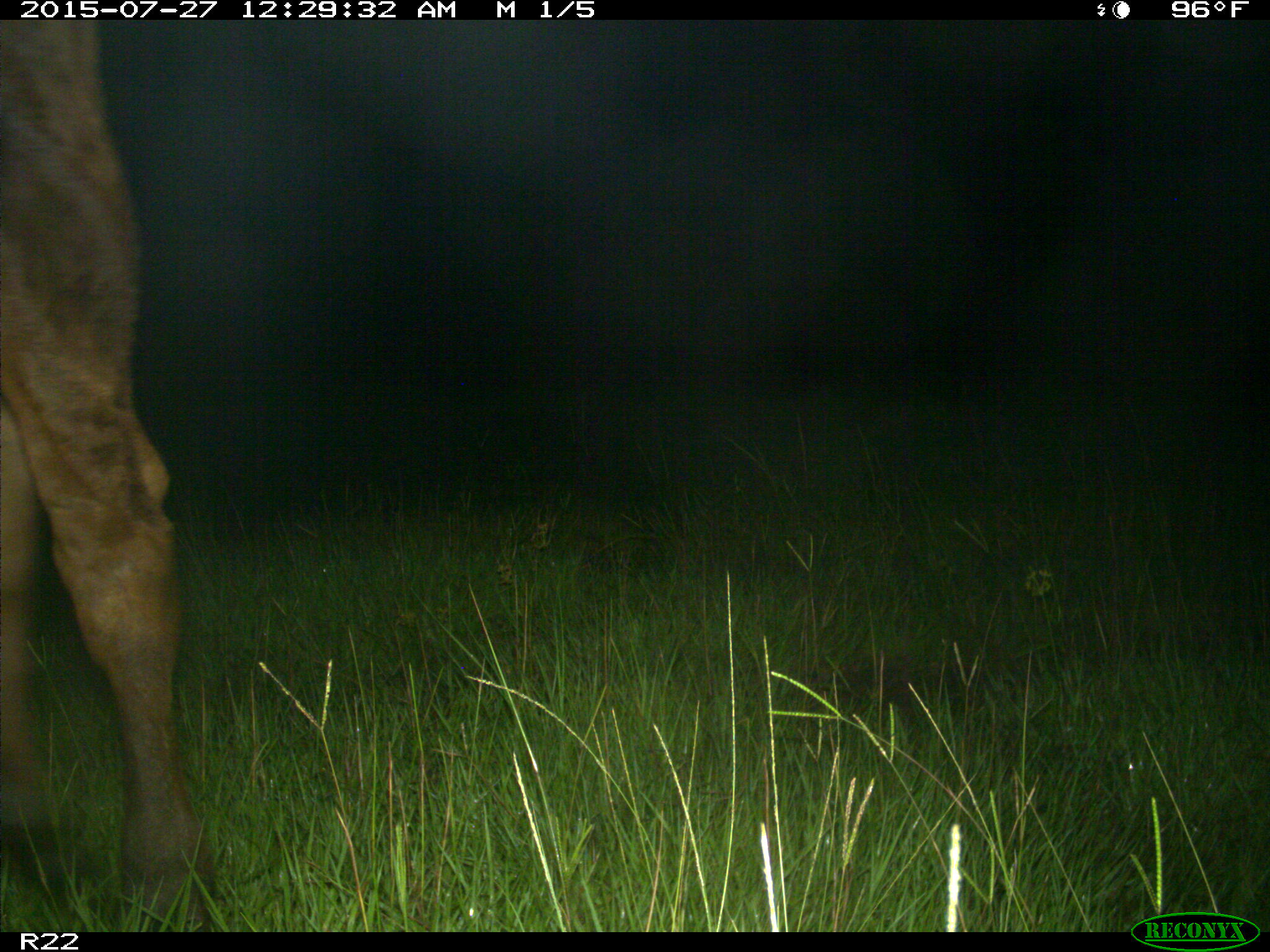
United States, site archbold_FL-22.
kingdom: Animalia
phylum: Chordata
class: Mammalia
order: Artiodactyla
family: Bovidae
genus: Bos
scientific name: Bos taurus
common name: domestic cow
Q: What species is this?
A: Bos taurus (domestic cow).